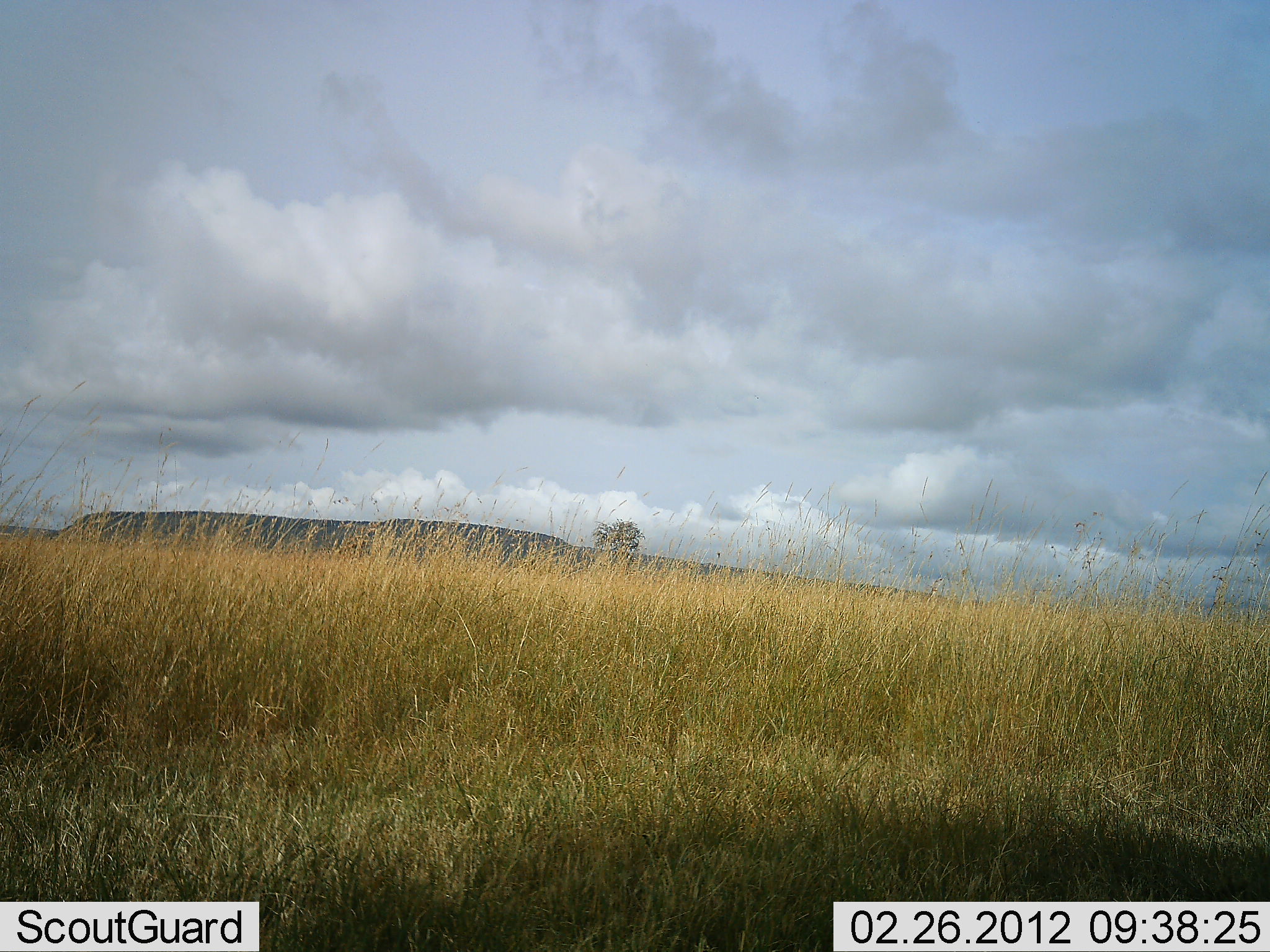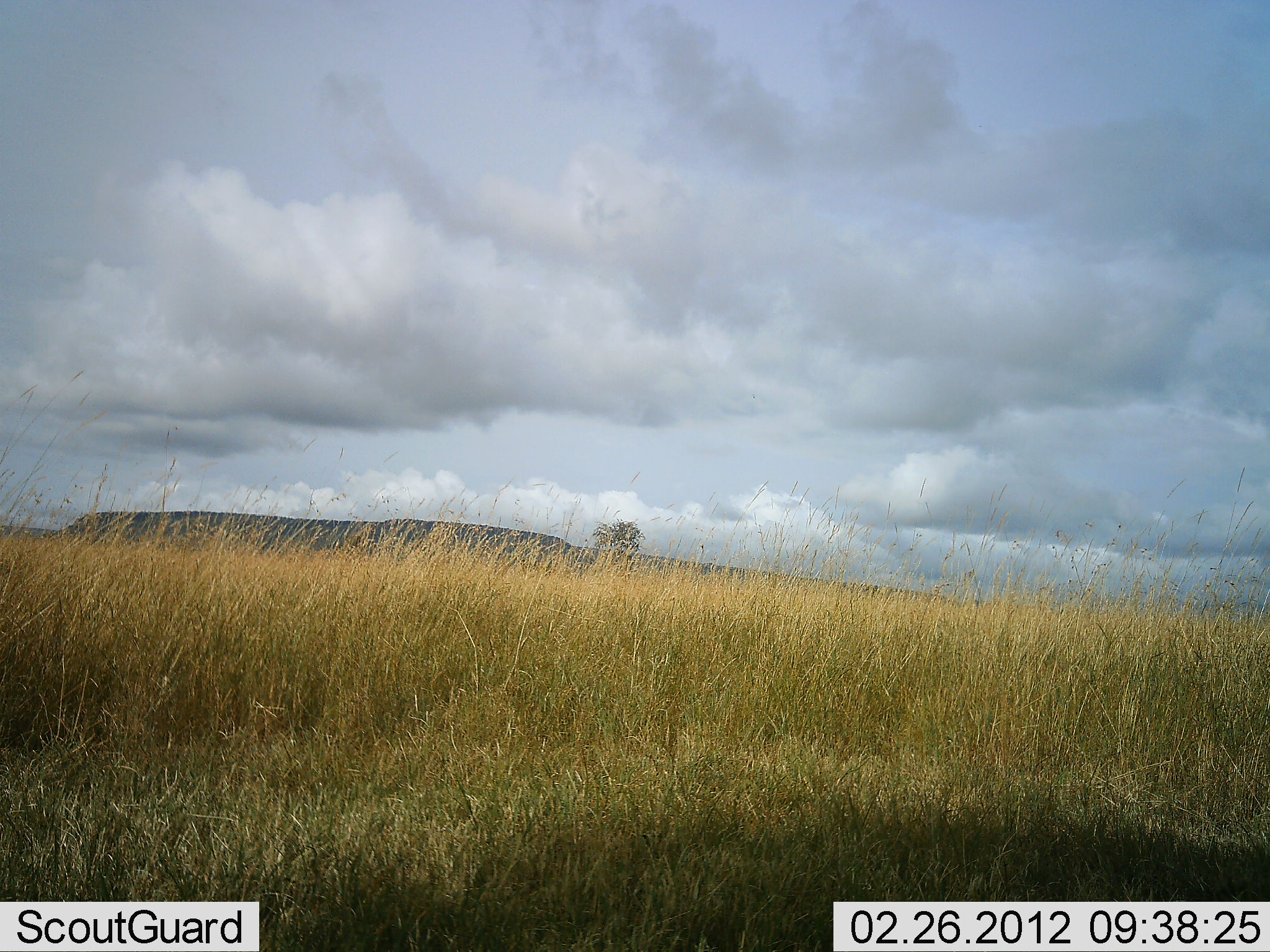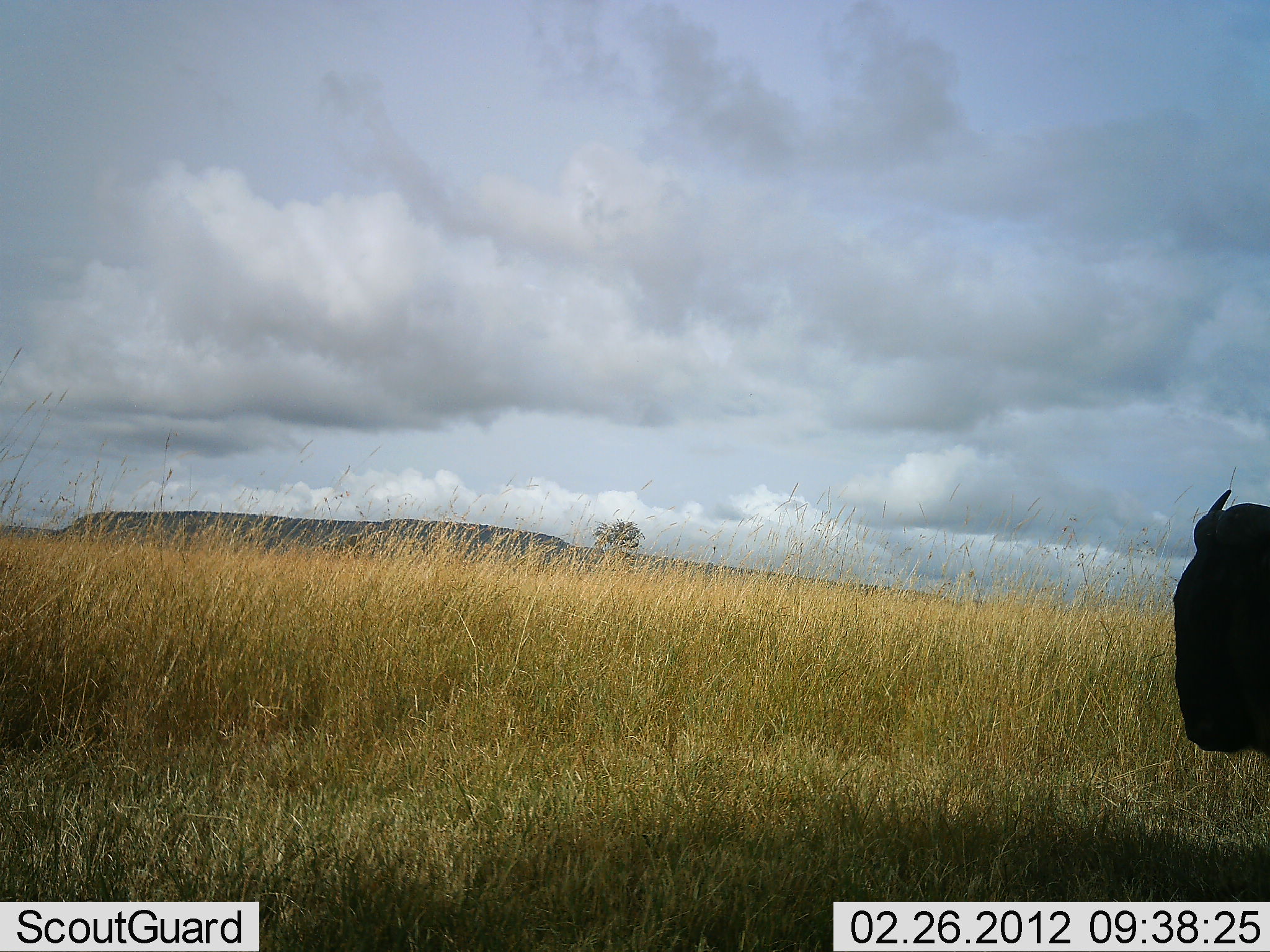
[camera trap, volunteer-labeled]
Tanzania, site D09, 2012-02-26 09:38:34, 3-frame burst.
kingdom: Animalia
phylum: Chordata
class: Mammalia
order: Artiodactyla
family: Bovidae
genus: Connochaetes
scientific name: Connochaetes taurinus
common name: blue wildebeest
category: wildebeest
Wildebeest (blue wildebeest) (Connochaetes taurinus), count 1. Behavior (volunteer vote fractions): standing 16%, resting 0%, moving 89%, interacting 0%. Young present (vote fraction): 0%. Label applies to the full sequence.